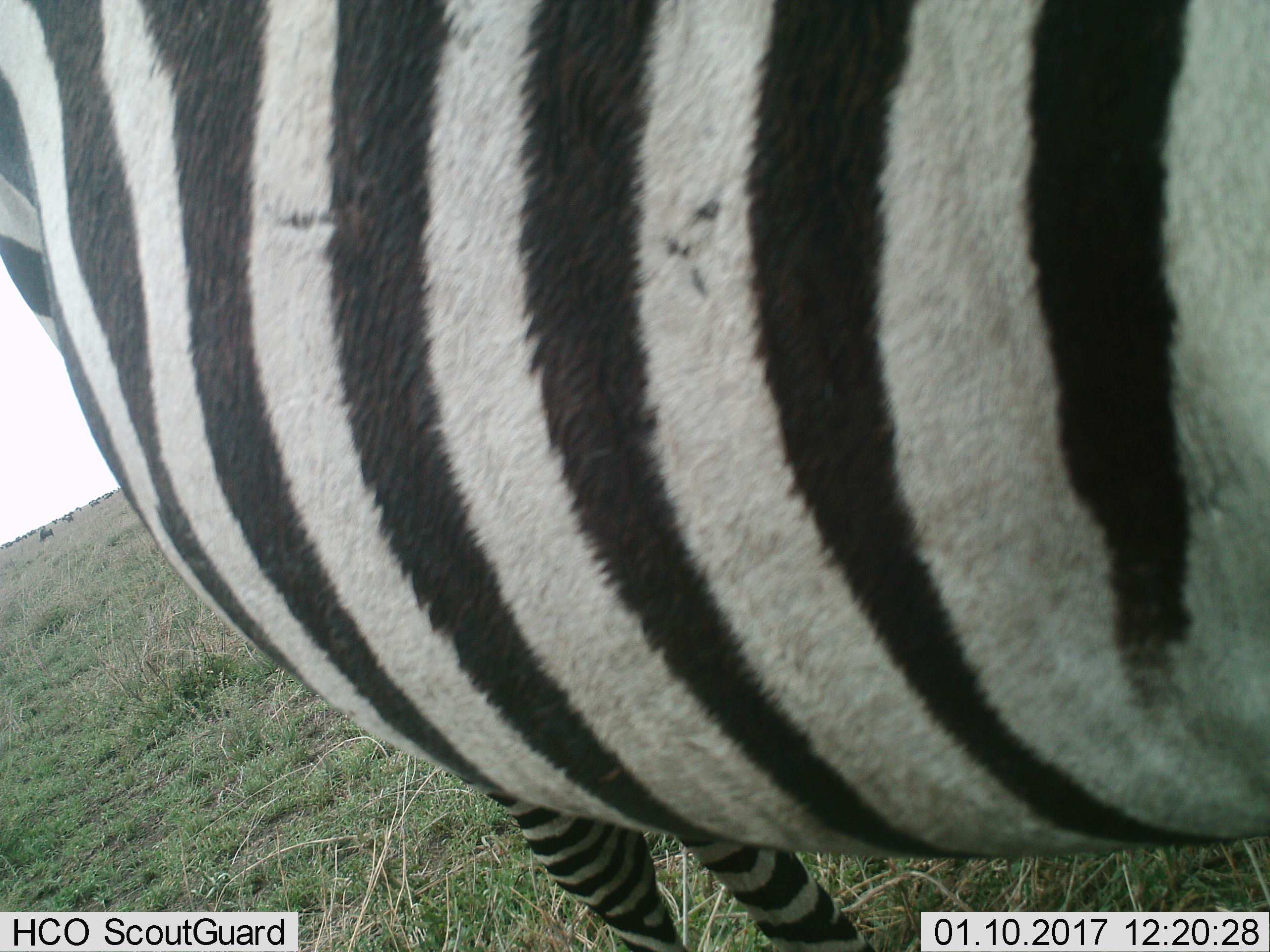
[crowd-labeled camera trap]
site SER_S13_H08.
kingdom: Animalia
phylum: Chordata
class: Mammalia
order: Artiodactyla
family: Bovidae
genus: Connochaetes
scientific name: Connochaetes taurinus taurinus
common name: blue wildebeest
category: wildebeestblue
Wildebeestblue (blue wildebeest) (Connochaetes taurinus taurinus), count 11-50. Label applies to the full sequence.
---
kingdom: Animalia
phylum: Chordata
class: Mammalia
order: Perissodactyla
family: Equidae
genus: Equus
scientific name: Equus quagga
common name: plains zebra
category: zebraplains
Zebraplains (plains zebra) (Equus quagga), count 1. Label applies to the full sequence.